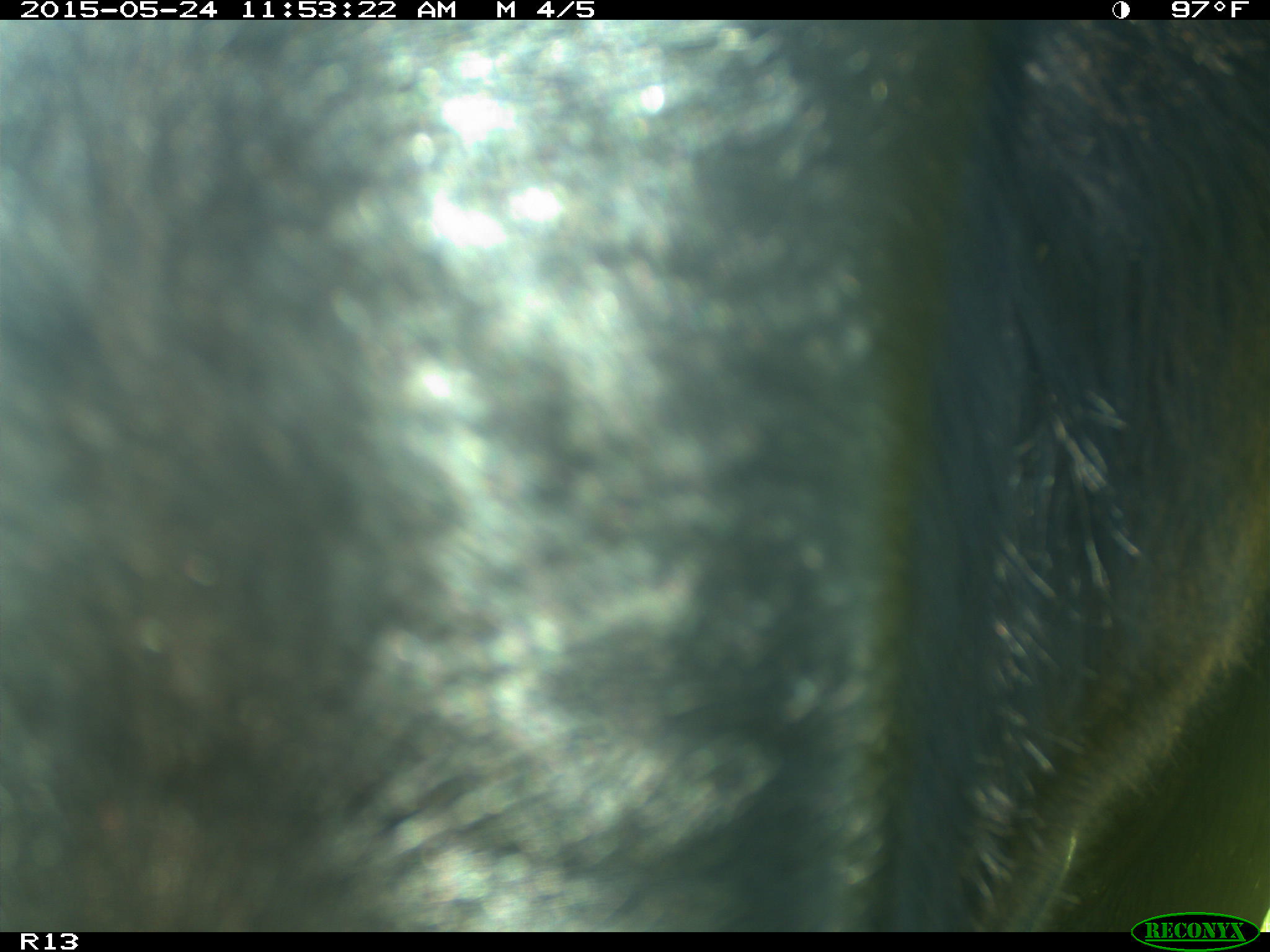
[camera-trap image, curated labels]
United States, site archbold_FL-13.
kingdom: Animalia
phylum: Chordata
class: Mammalia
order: Artiodactyla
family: Bovidae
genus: Bos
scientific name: Bos taurus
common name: domestic cow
Bos taurus (domestic cow).